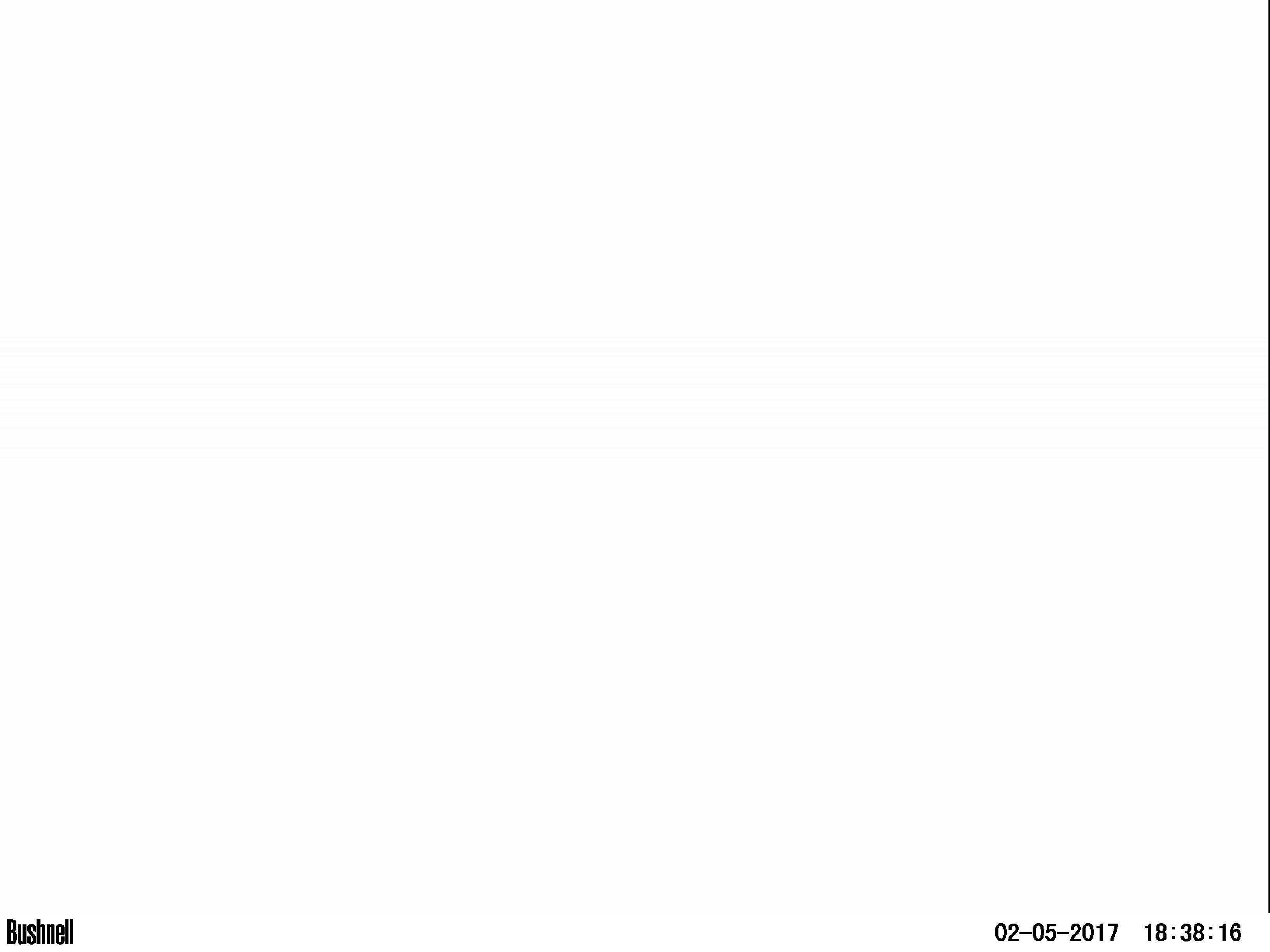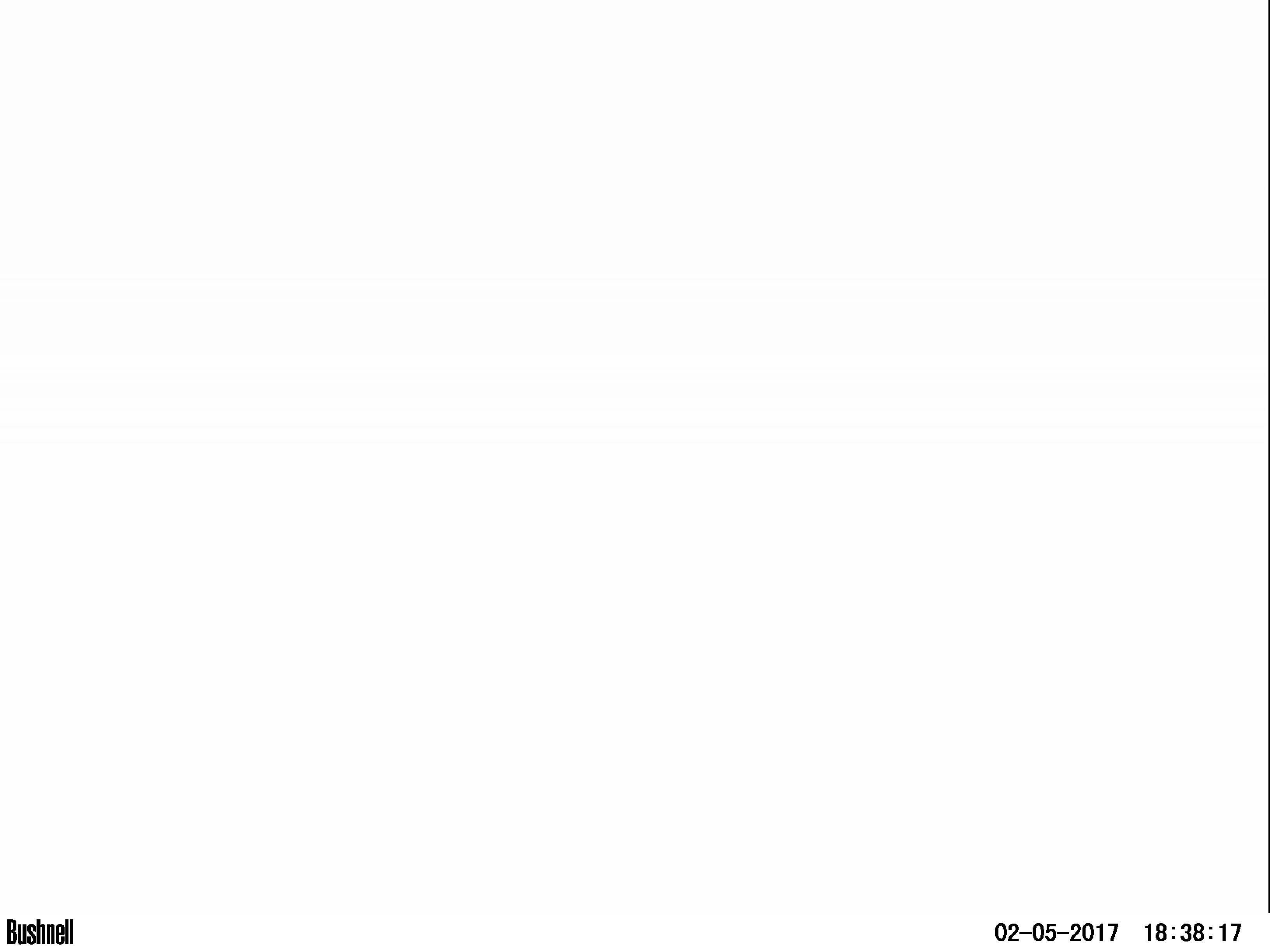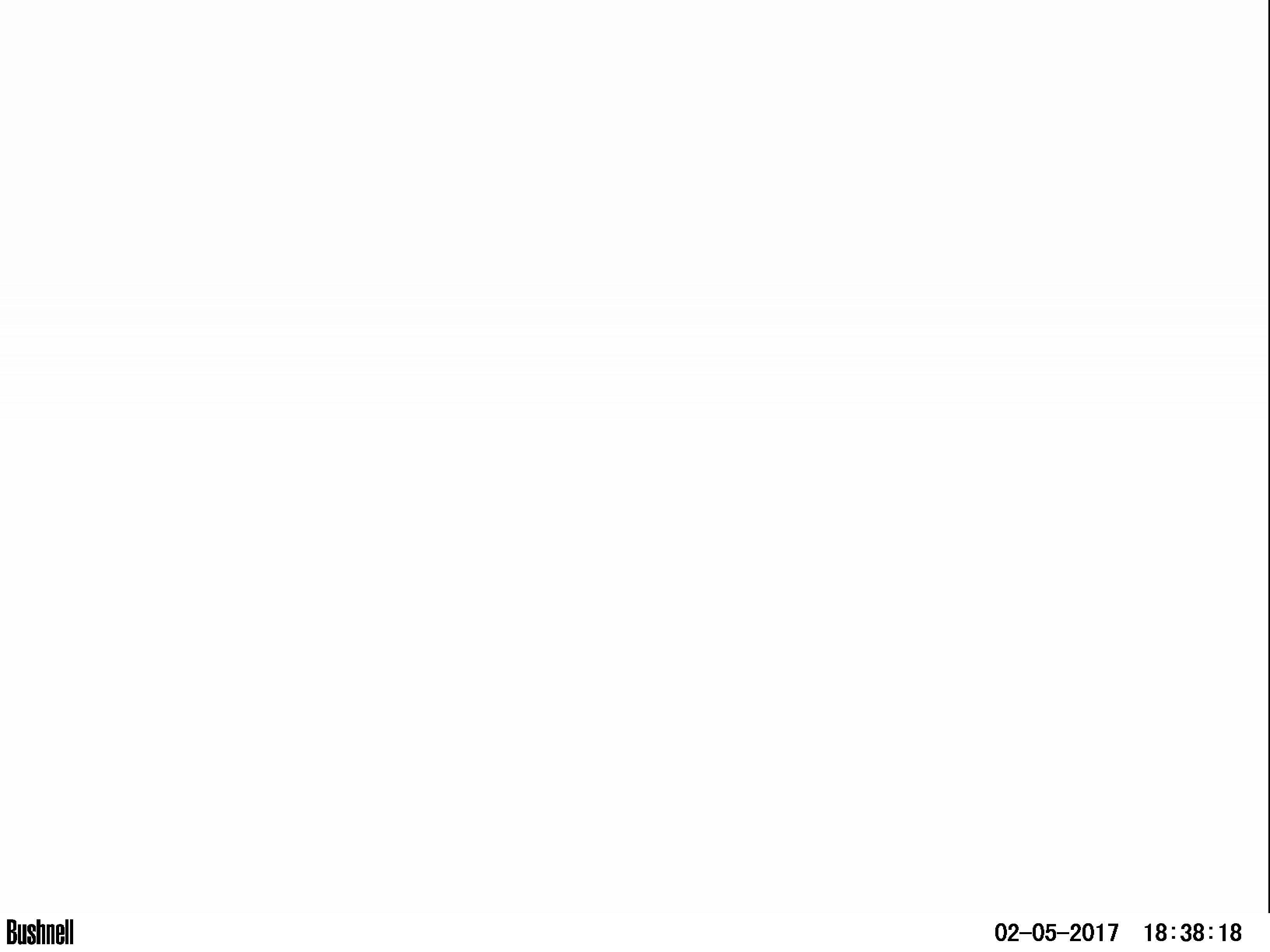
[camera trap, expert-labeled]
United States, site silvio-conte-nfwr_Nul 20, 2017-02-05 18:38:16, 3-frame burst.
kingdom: Animalia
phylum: Chordata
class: Mammalia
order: Artiodactyla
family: Cervidae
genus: Alces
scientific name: Alces alces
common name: moose